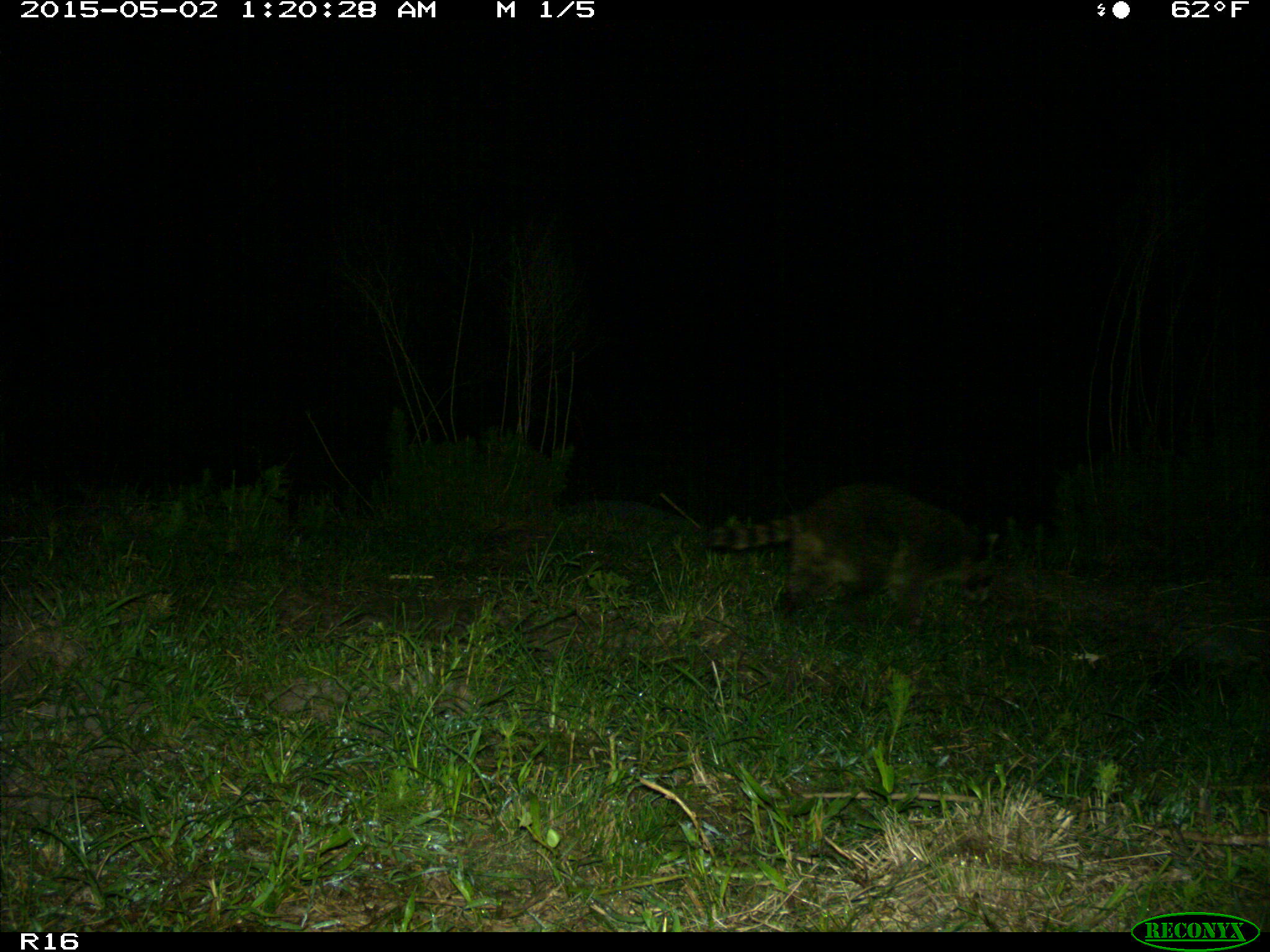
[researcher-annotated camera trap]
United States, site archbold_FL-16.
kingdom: Animalia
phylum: Chordata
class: Mammalia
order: Carnivora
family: Procyonidae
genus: Procyon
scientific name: Procyon lotor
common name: common raccoon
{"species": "Procyon lotor (common raccoon)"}